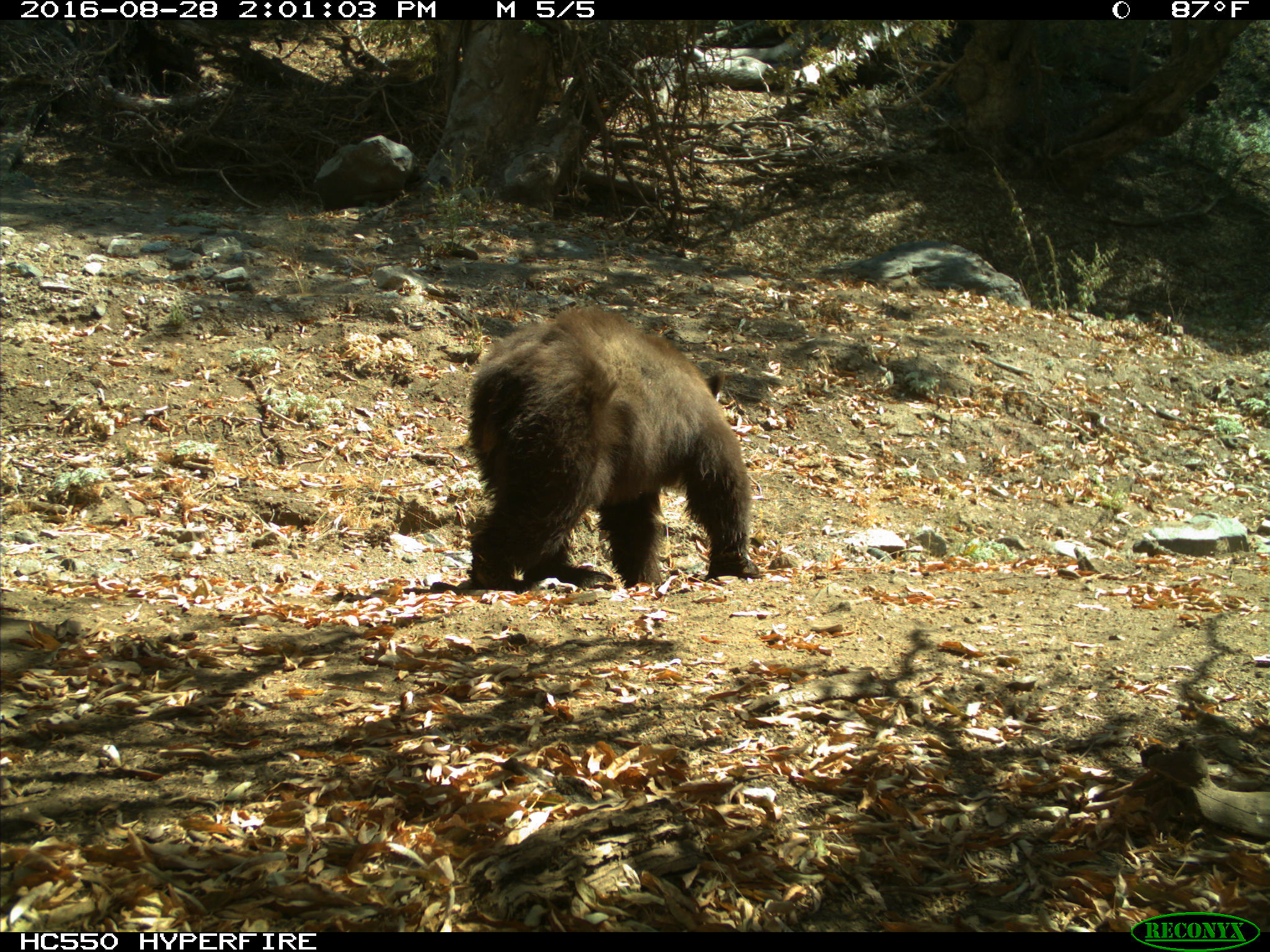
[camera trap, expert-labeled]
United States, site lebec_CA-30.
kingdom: Animalia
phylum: Chordata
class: Mammalia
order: Carnivora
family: Ursidae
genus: Ursus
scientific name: Ursus americanus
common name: american black bear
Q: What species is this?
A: Ursus americanus (american black bear).